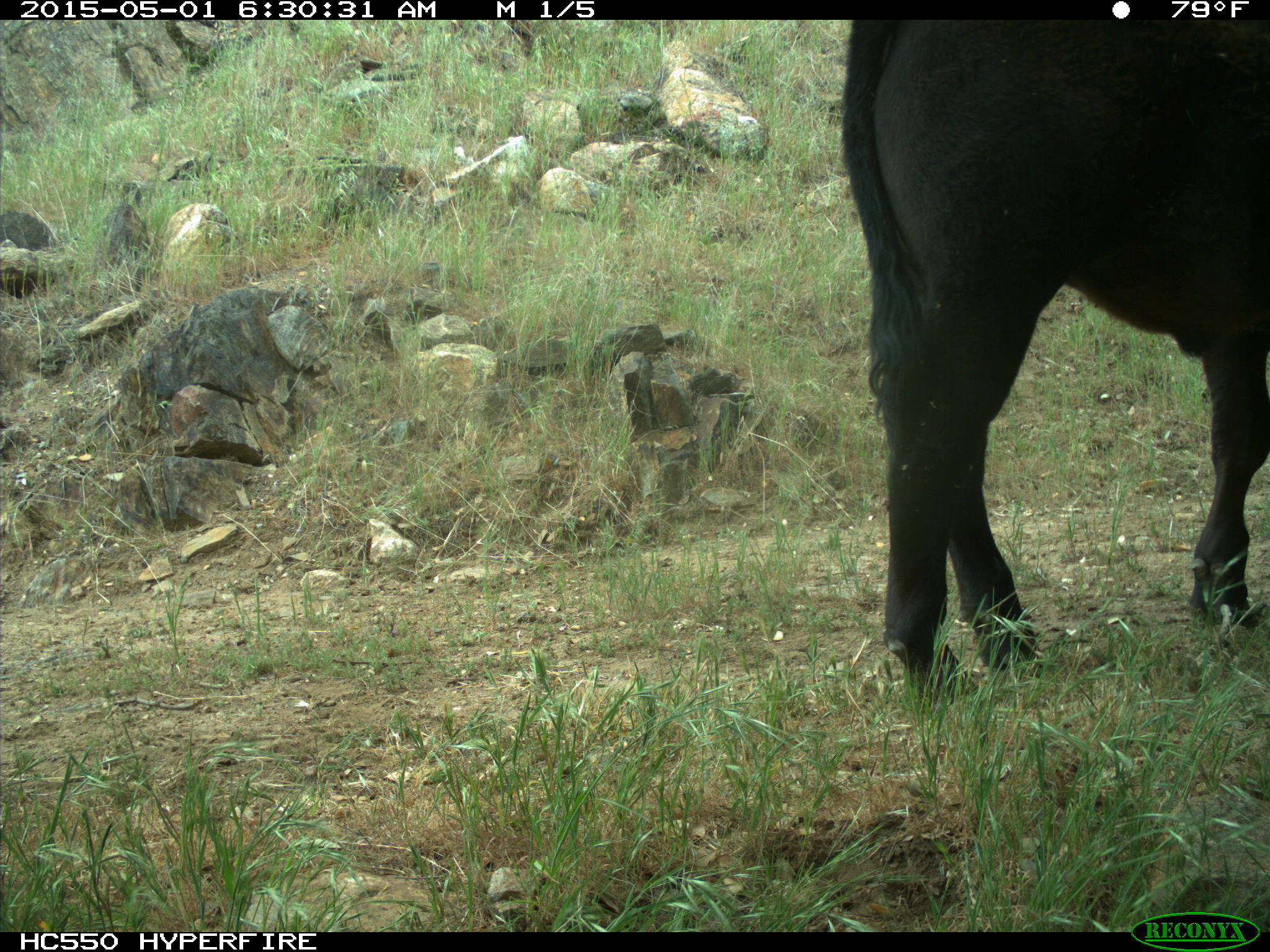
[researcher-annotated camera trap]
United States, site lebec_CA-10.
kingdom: Animalia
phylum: Chordata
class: Mammalia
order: Artiodactyla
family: Bovidae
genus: Bos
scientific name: Bos taurus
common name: domestic cow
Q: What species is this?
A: Bos taurus (domestic cow).